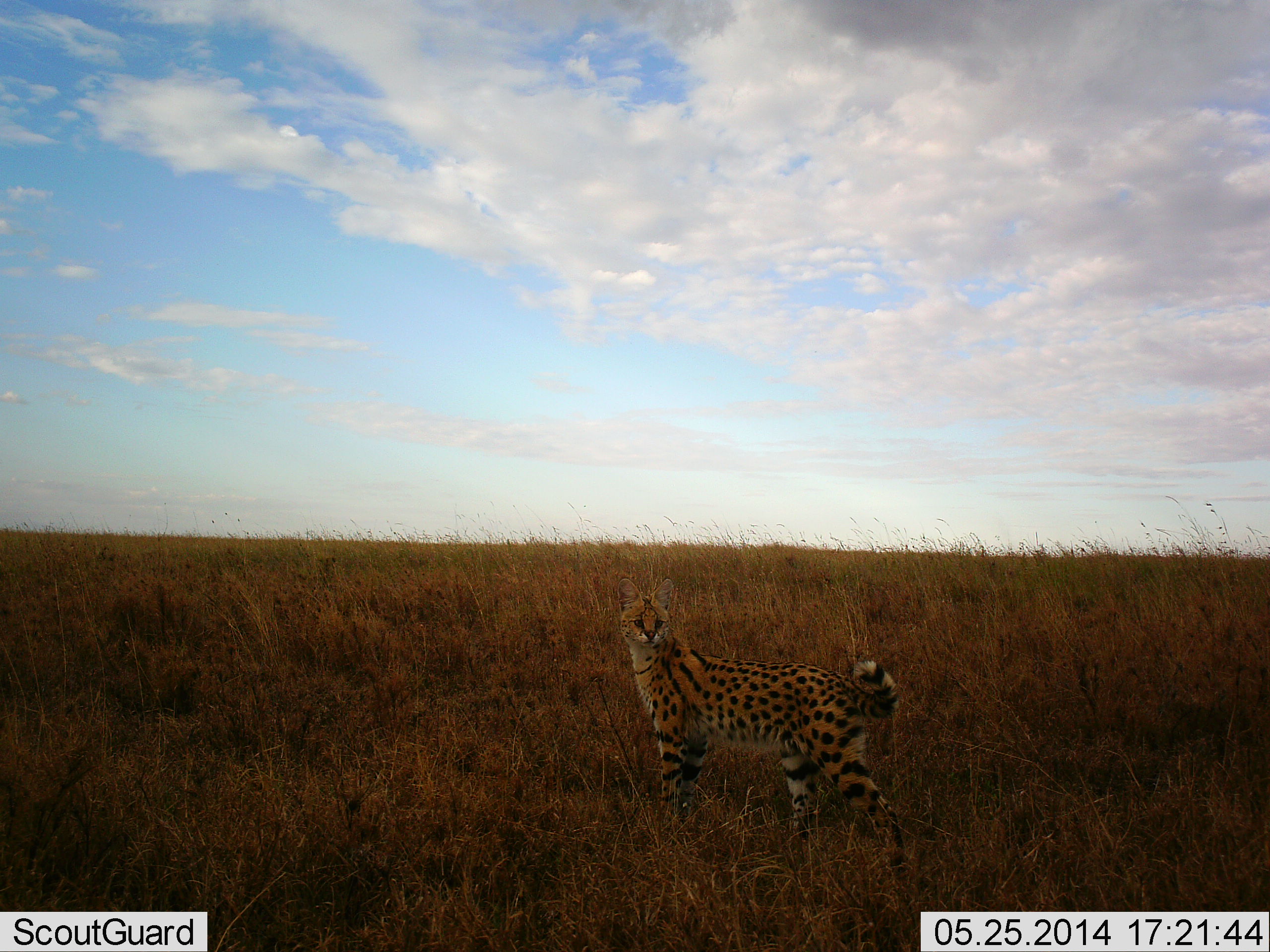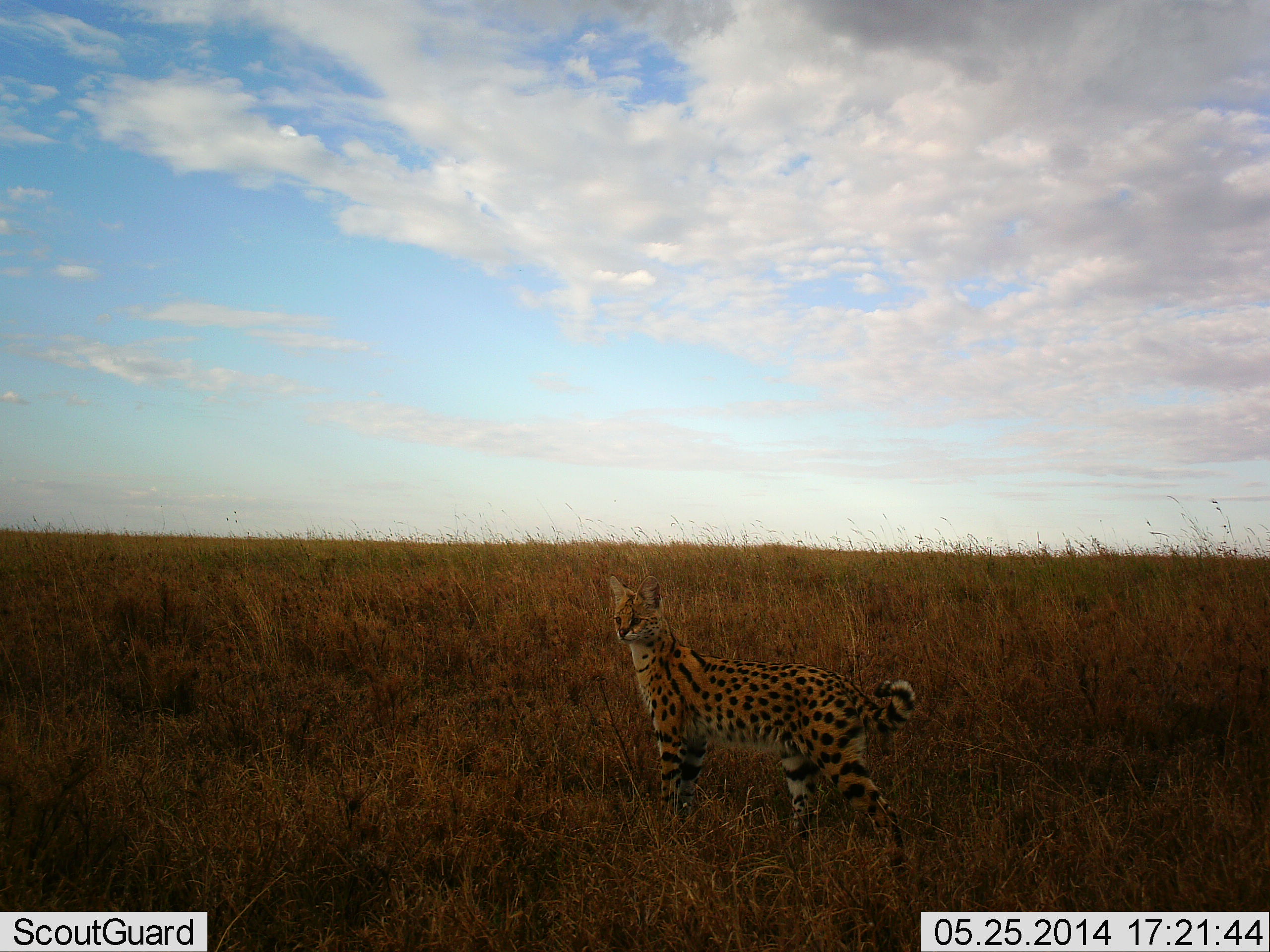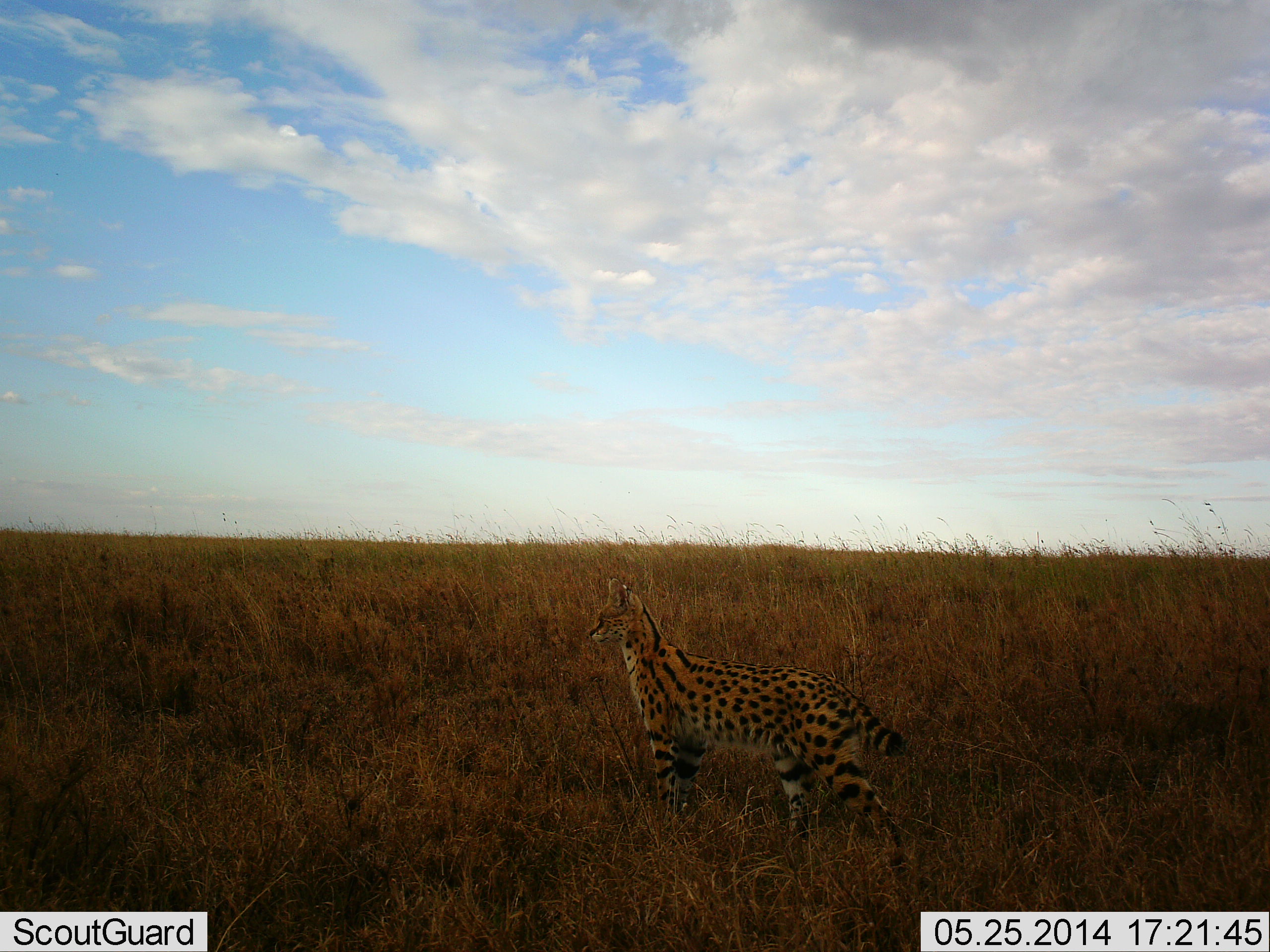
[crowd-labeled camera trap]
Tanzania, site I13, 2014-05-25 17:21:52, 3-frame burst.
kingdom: Animalia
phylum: Chordata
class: Mammalia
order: Carnivora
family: Felidae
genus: Leptailurus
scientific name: Leptailurus serval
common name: serval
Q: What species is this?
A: Serval (Leptailurus serval).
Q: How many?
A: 1.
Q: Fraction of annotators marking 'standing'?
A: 100%.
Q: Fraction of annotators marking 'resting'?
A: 0%.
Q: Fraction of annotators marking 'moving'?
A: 0%.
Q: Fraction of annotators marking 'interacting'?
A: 0%.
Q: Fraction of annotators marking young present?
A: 0%.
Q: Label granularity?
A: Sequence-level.